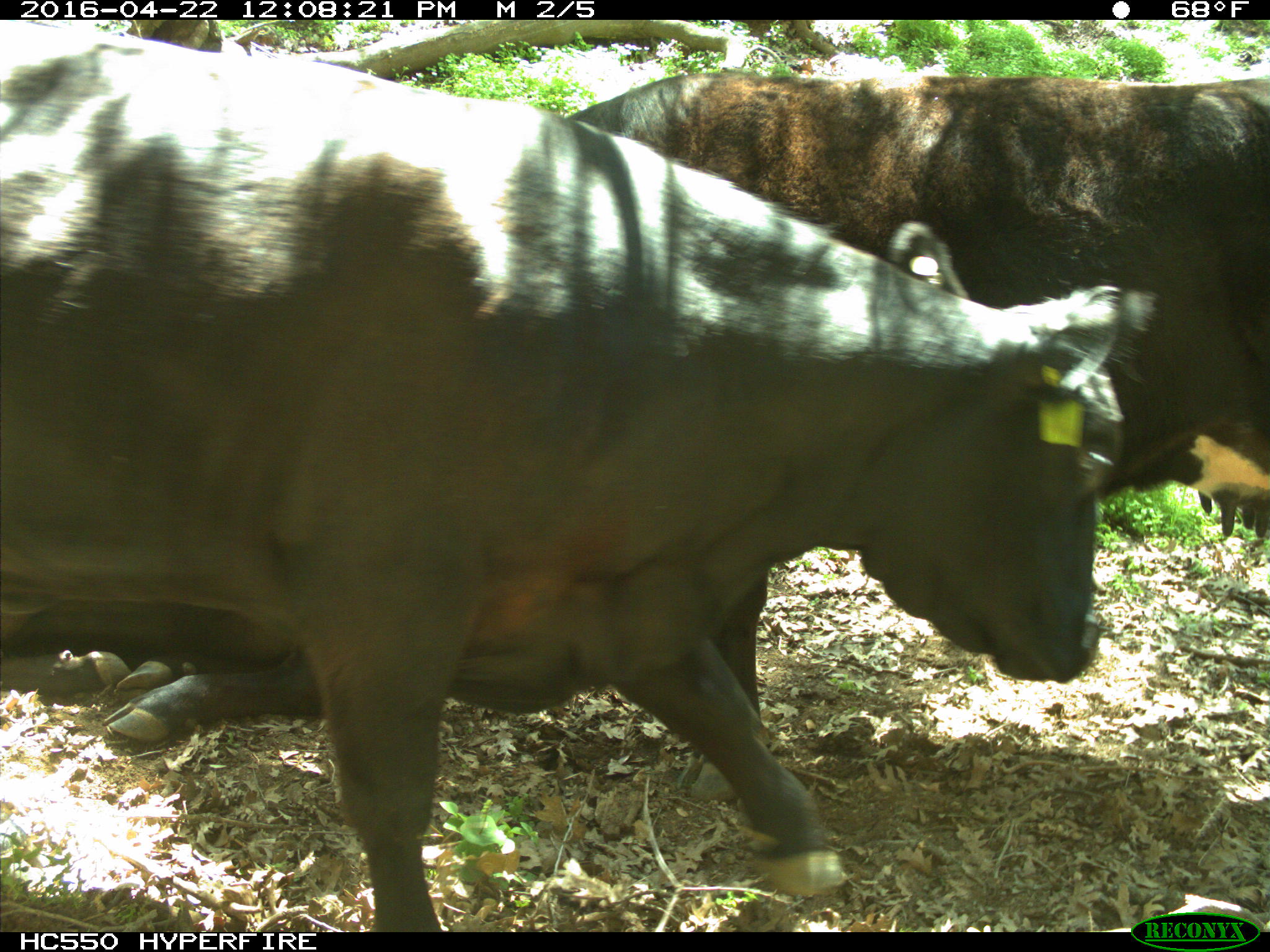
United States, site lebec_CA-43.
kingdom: Animalia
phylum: Chordata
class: Mammalia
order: Artiodactyla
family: Bovidae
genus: Bos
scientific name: Bos taurus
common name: domestic cow